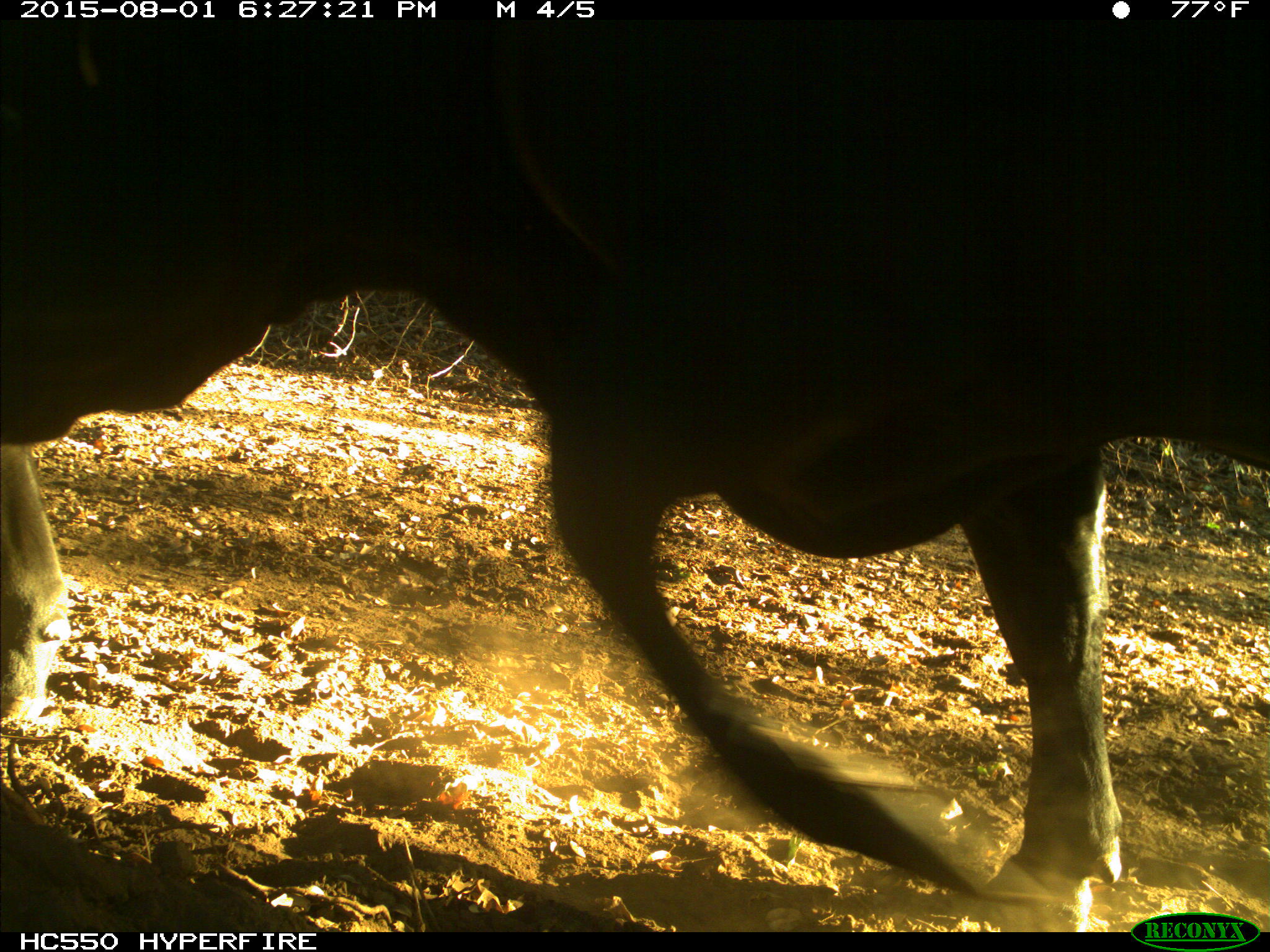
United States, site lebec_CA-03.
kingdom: Animalia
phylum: Chordata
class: Mammalia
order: Artiodactyla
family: Bovidae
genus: Bos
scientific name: Bos taurus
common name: domestic cow